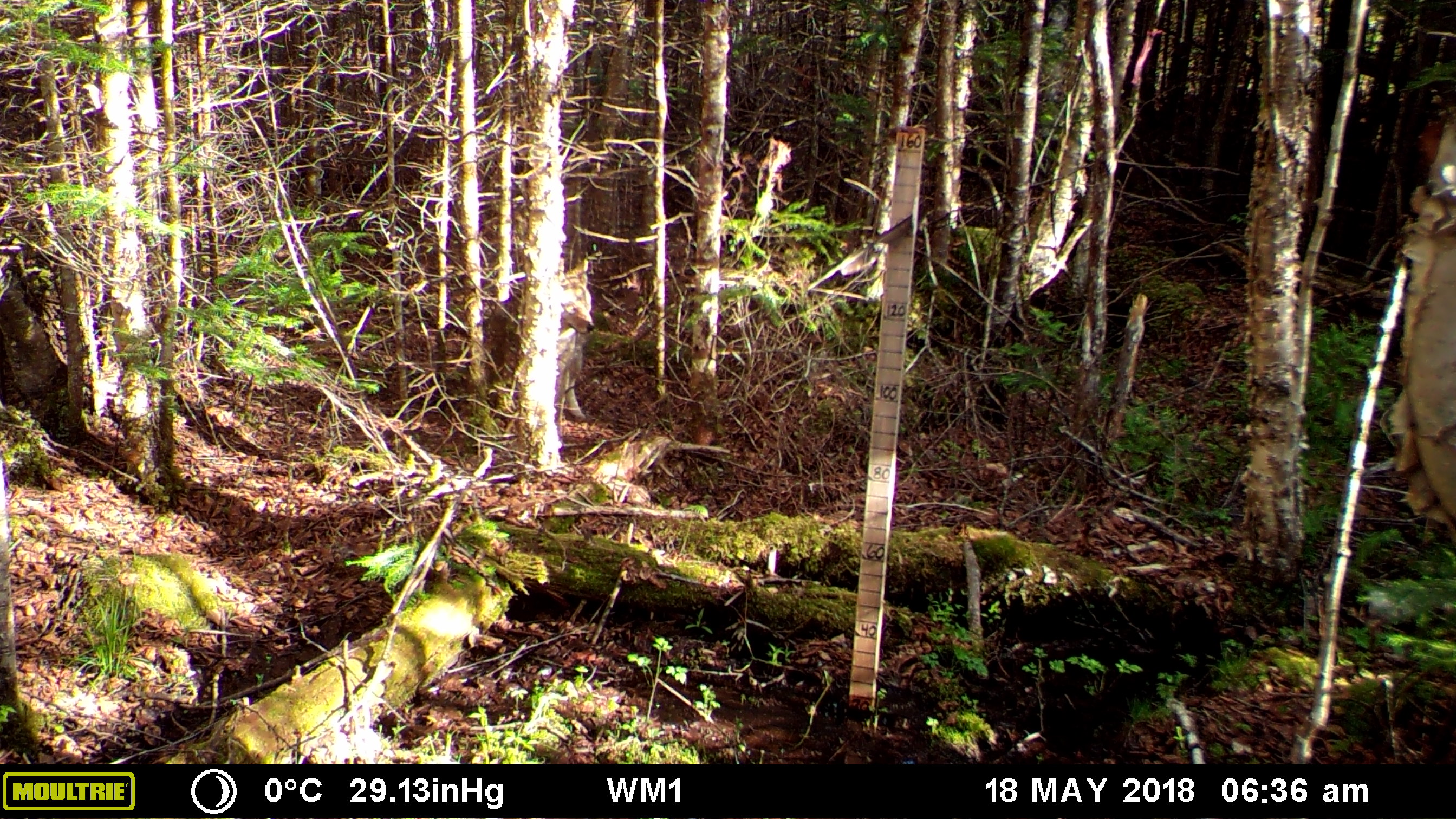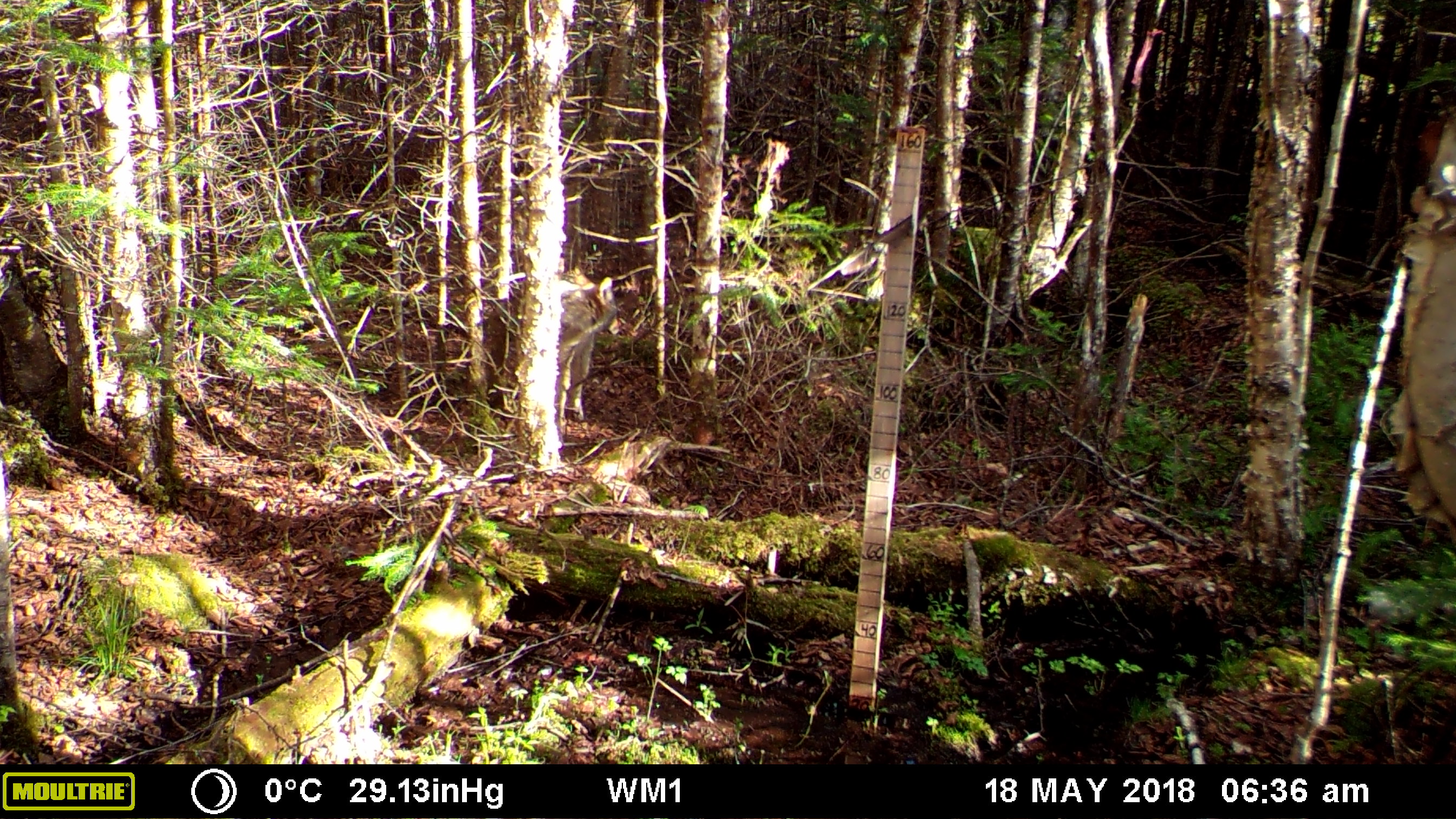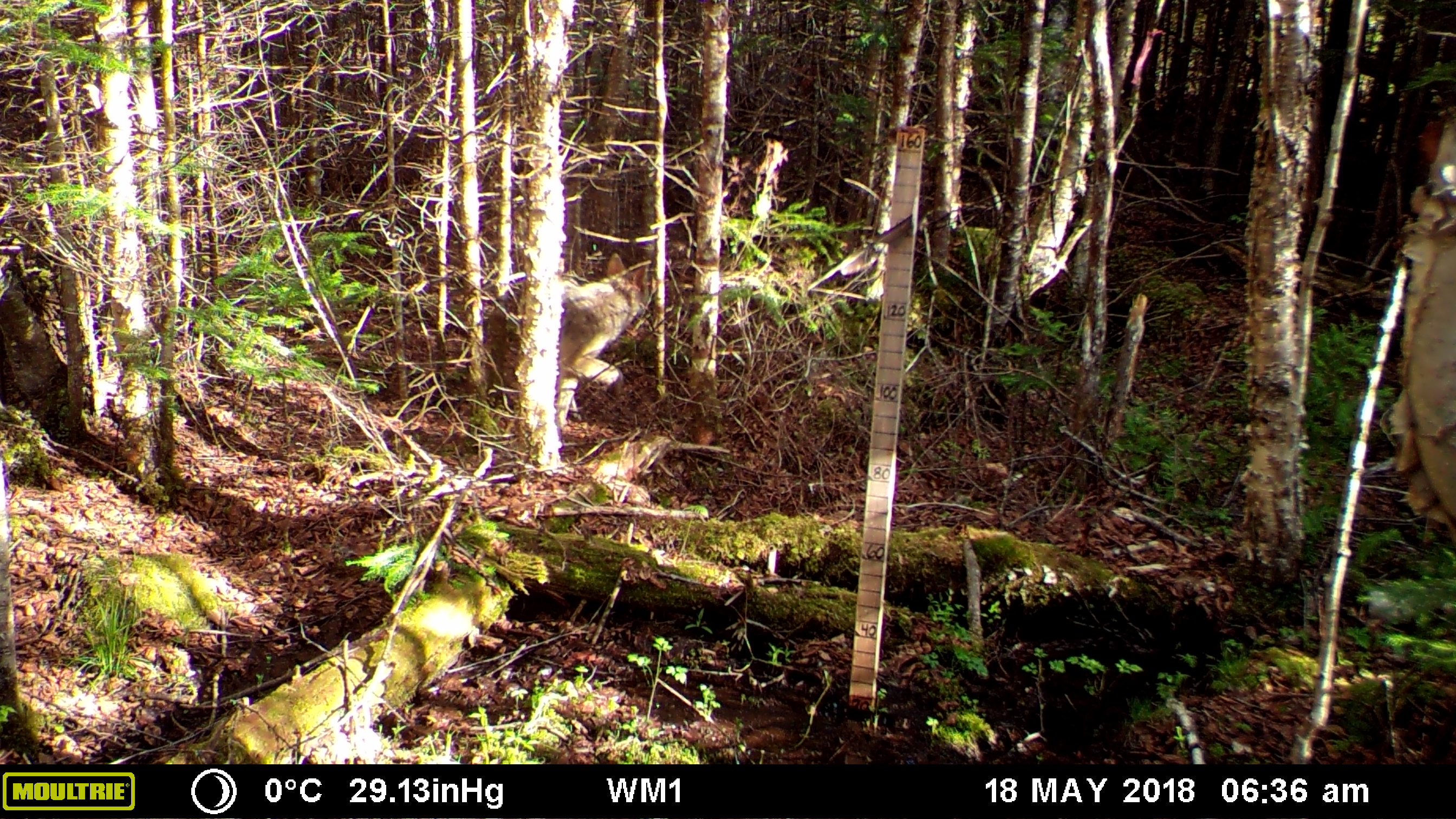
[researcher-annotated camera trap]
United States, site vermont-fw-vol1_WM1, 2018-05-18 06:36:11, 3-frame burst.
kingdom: Animalia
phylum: Chordata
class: Mammalia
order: Carnivora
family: Canidae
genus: Canis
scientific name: Canis latrans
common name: coyote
Coyote (Canis latrans).